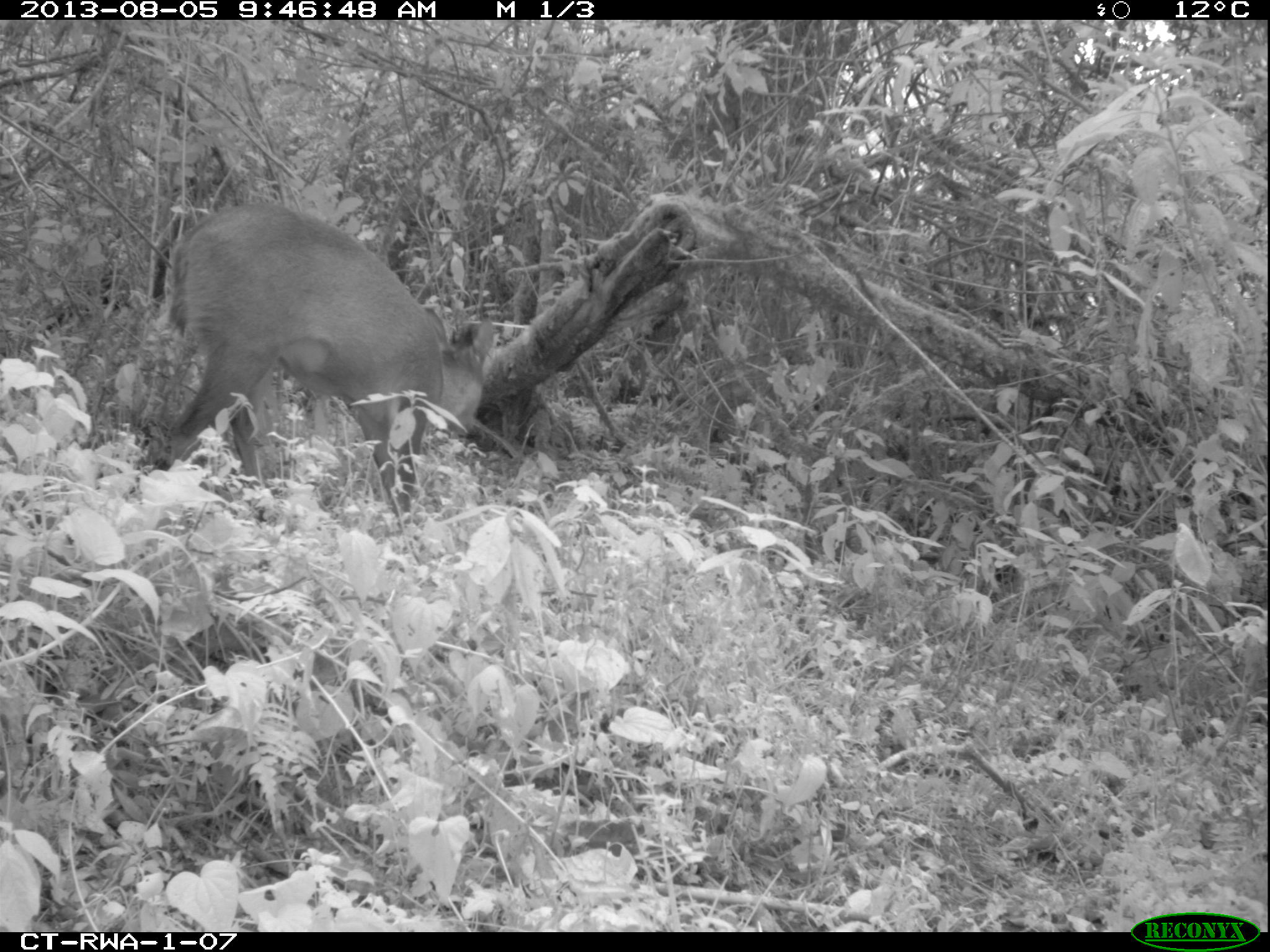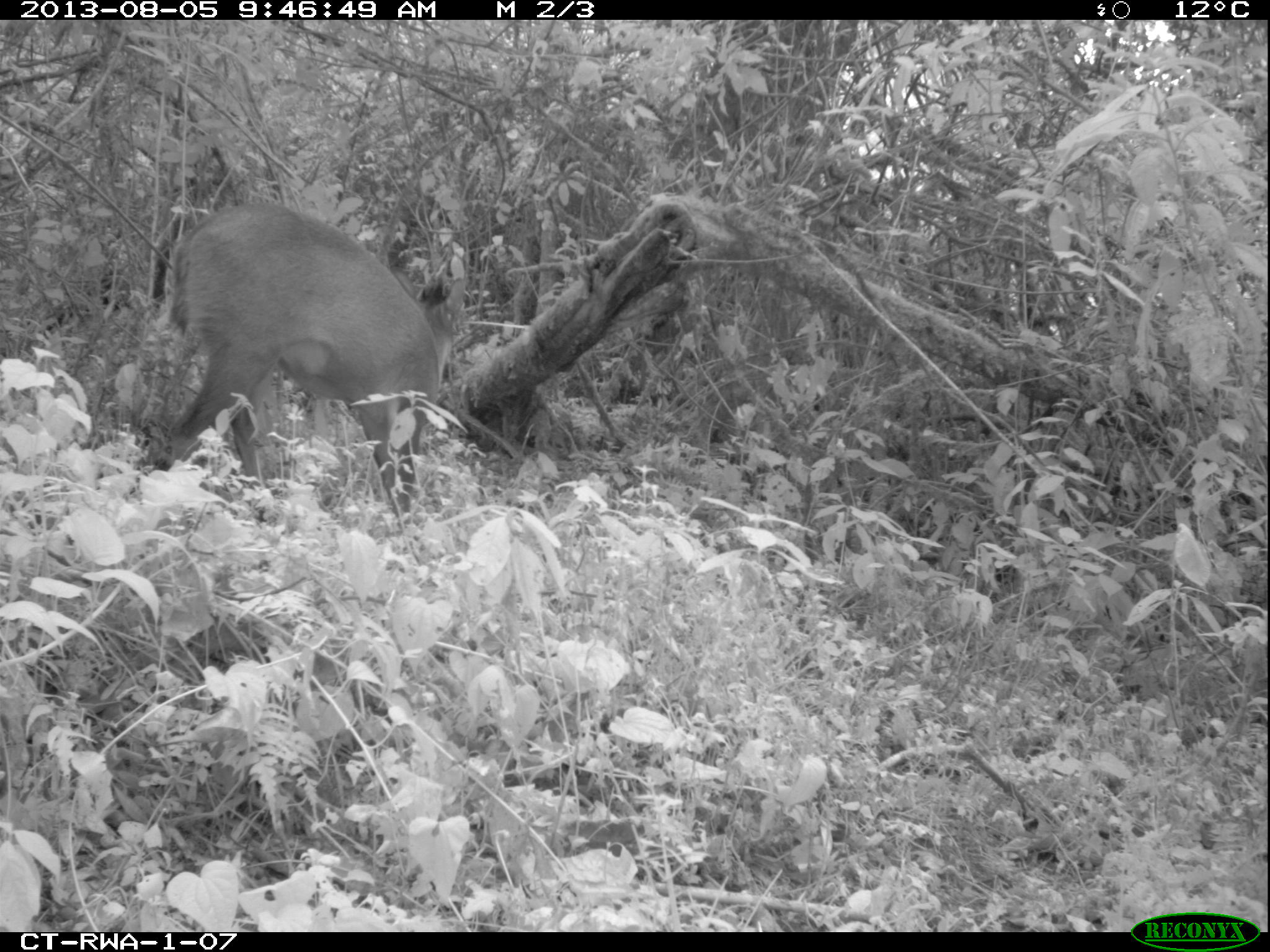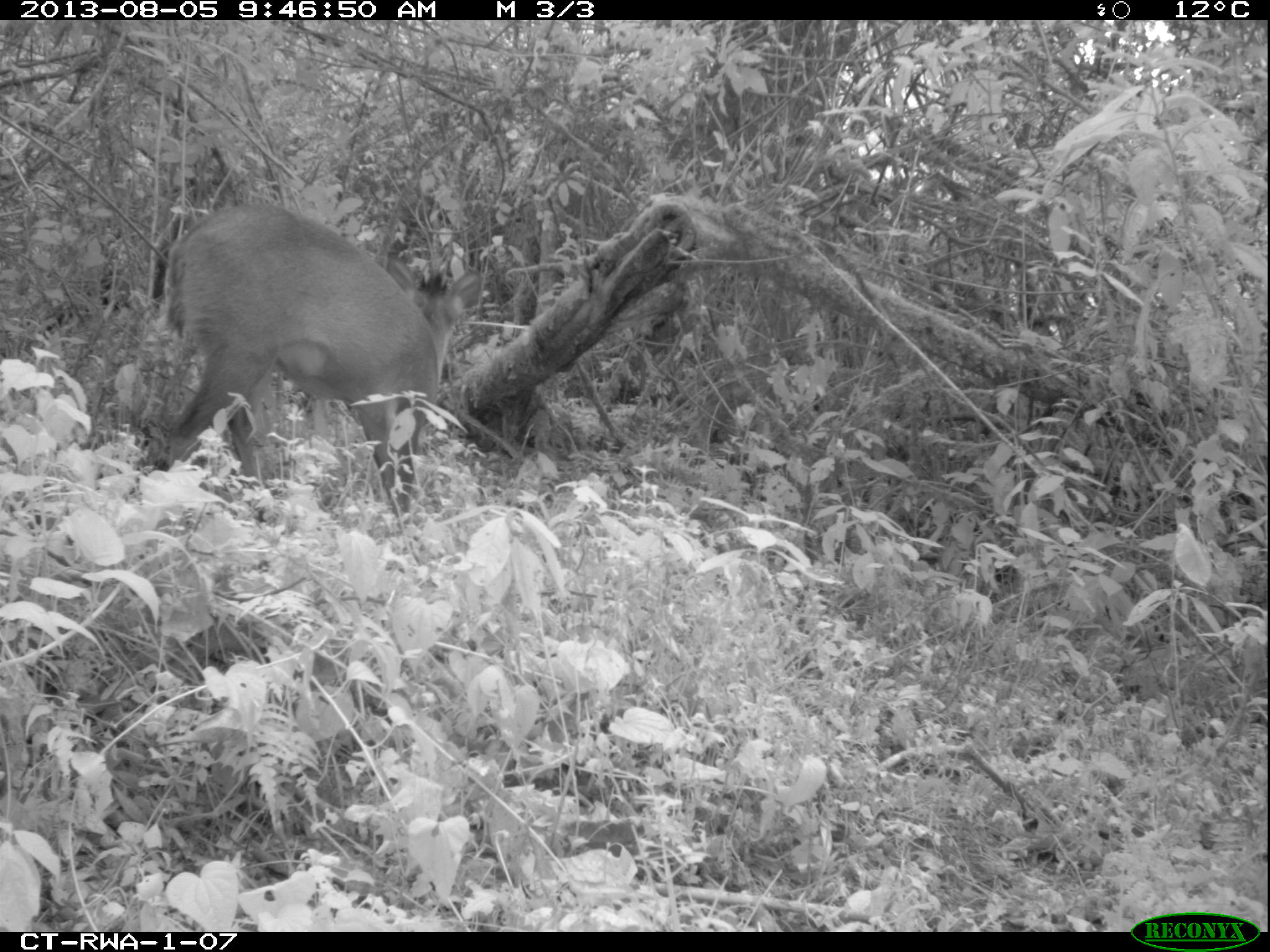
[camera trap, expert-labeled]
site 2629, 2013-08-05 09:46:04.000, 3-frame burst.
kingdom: Animalia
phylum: Chordata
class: Mammalia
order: Artiodactyla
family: Bovidae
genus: Cephalophus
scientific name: Cephalophus nigrifrons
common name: black-fronted duiker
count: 1